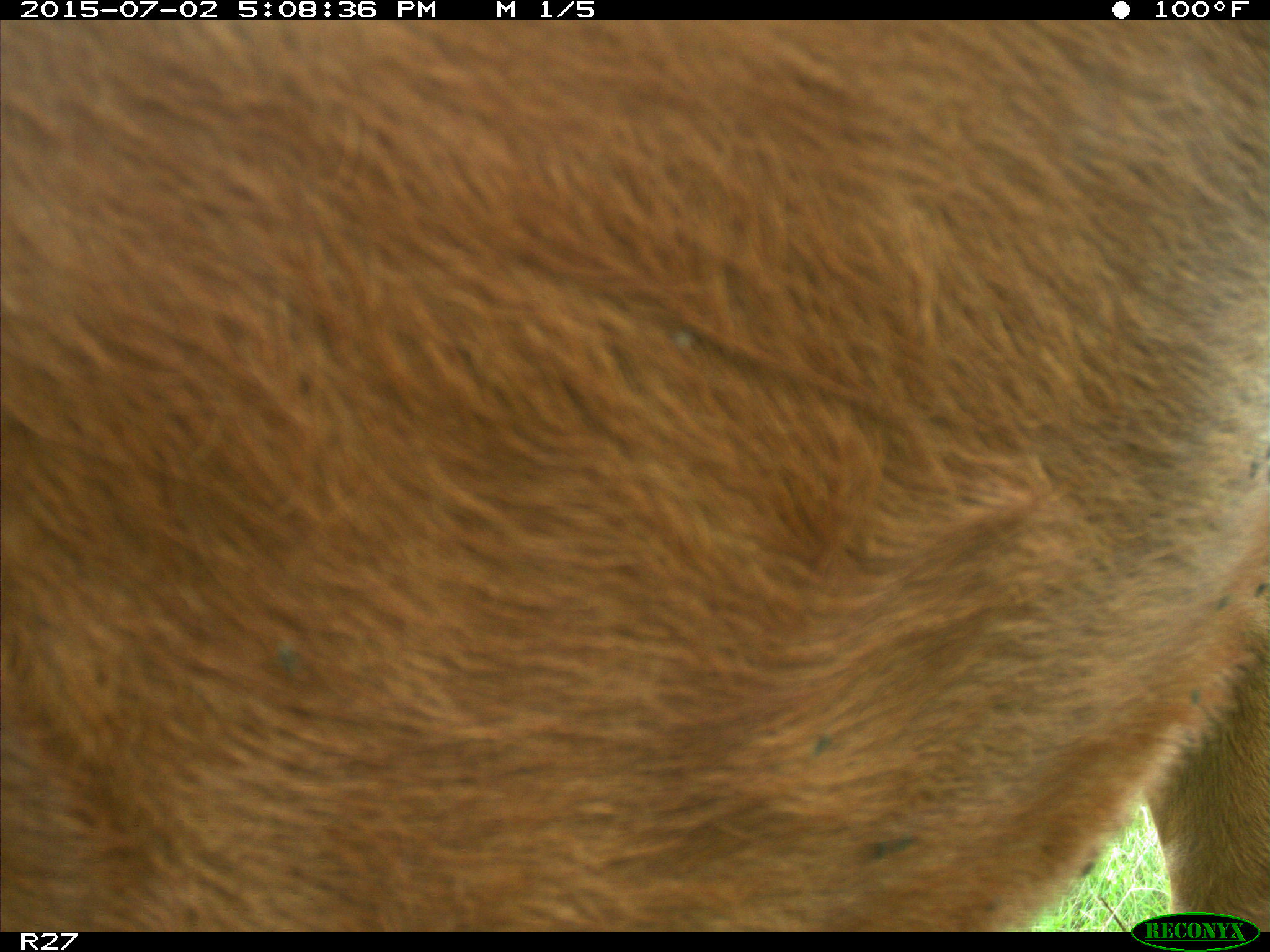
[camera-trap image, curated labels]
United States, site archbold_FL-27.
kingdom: Animalia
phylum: Chordata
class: Mammalia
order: Artiodactyla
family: Bovidae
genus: Bos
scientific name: Bos taurus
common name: domestic cow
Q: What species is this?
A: Bos taurus (domestic cow).